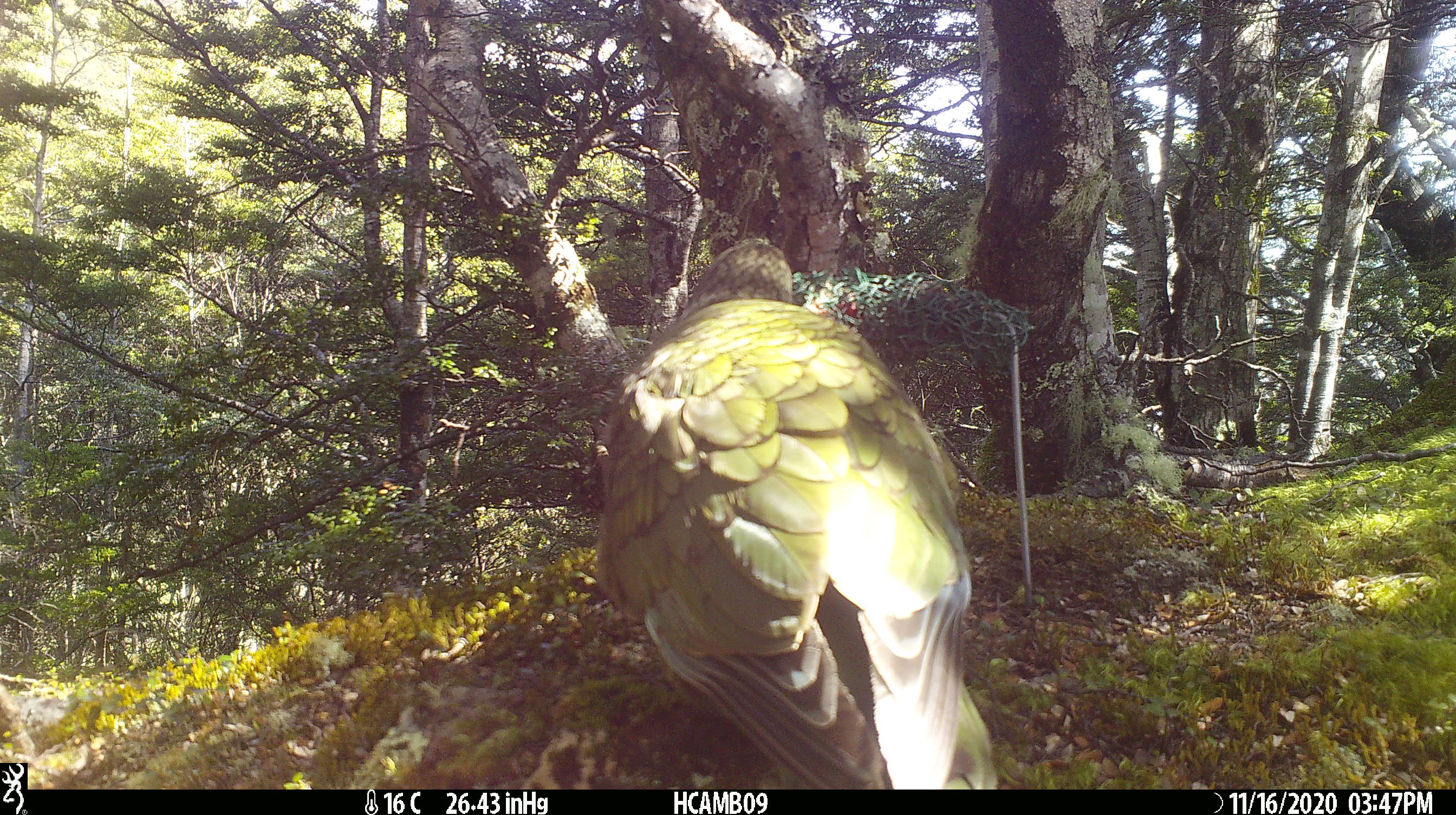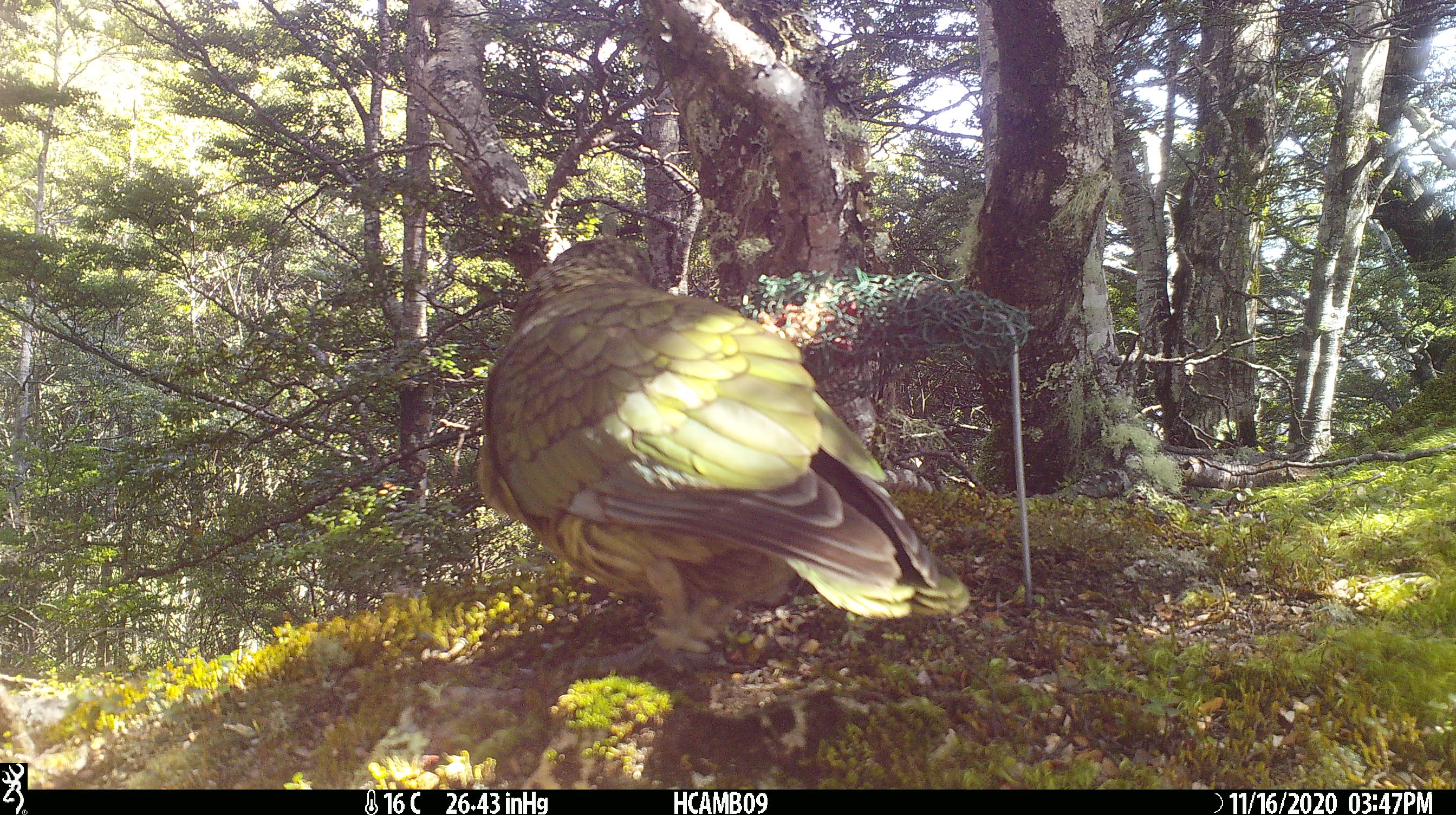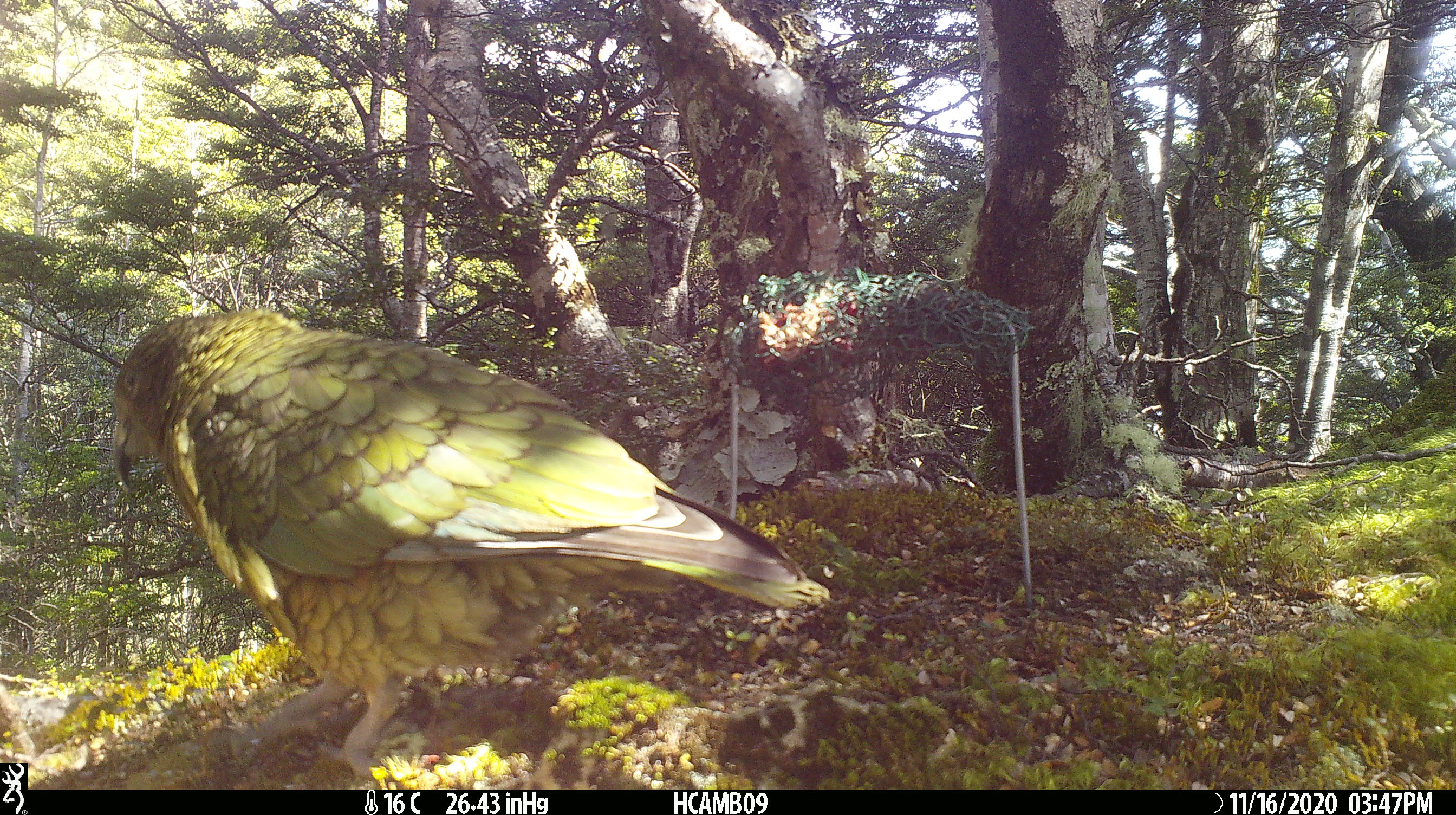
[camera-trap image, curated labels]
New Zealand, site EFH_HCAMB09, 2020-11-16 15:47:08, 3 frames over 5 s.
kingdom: Animalia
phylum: Chordata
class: Aves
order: Psittaciformes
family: Strigopidae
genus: Nestor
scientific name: Nestor notabilis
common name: kea